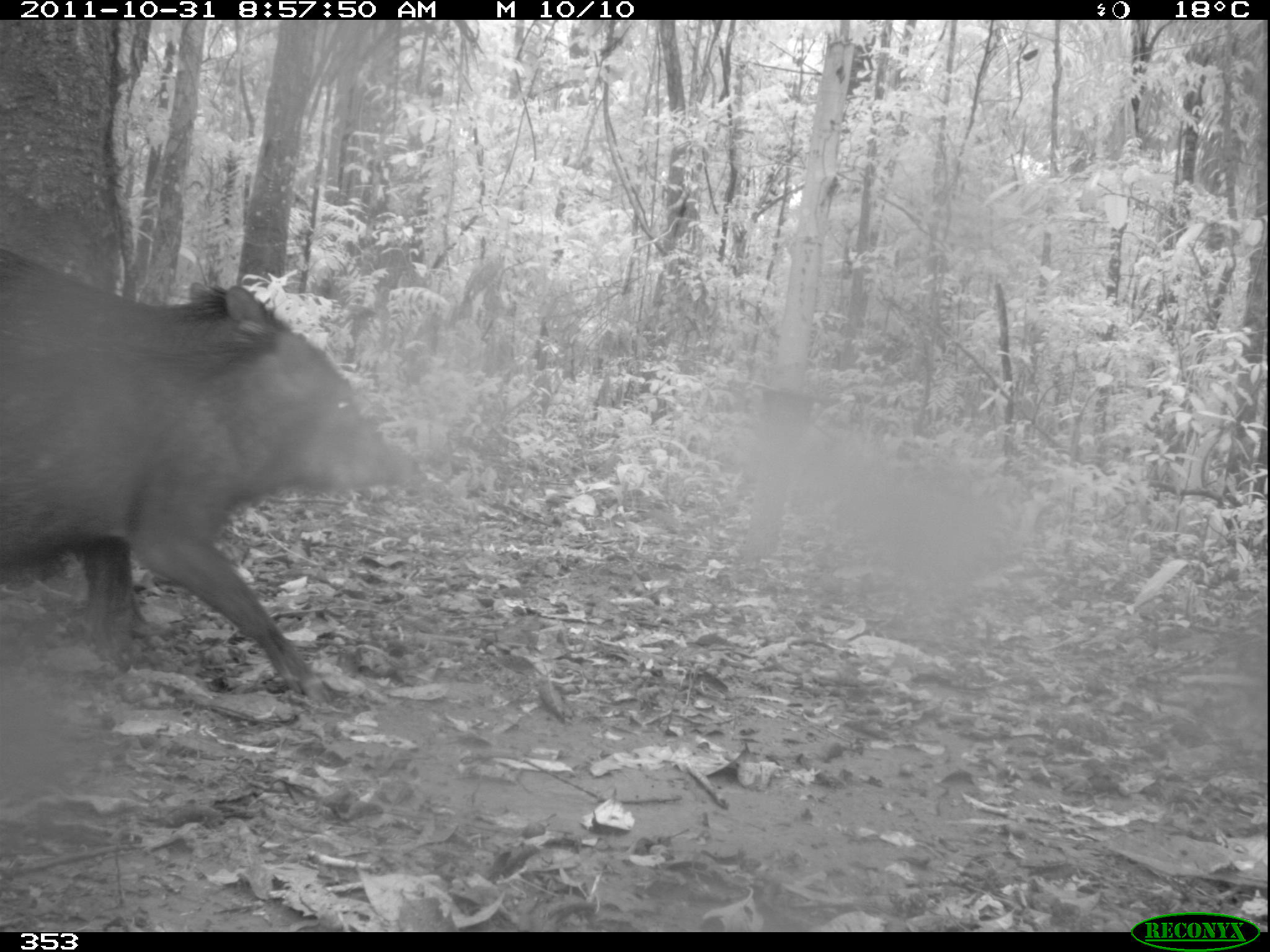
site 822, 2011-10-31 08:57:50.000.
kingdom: Animalia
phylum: Chordata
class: Mammalia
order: Artiodactyla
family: Tayassuidae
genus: Tayassu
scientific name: Tayassu pecari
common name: white-lipped peccary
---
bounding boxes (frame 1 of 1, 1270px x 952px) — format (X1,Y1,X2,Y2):
tayassu pecari: (0,250,419,694)